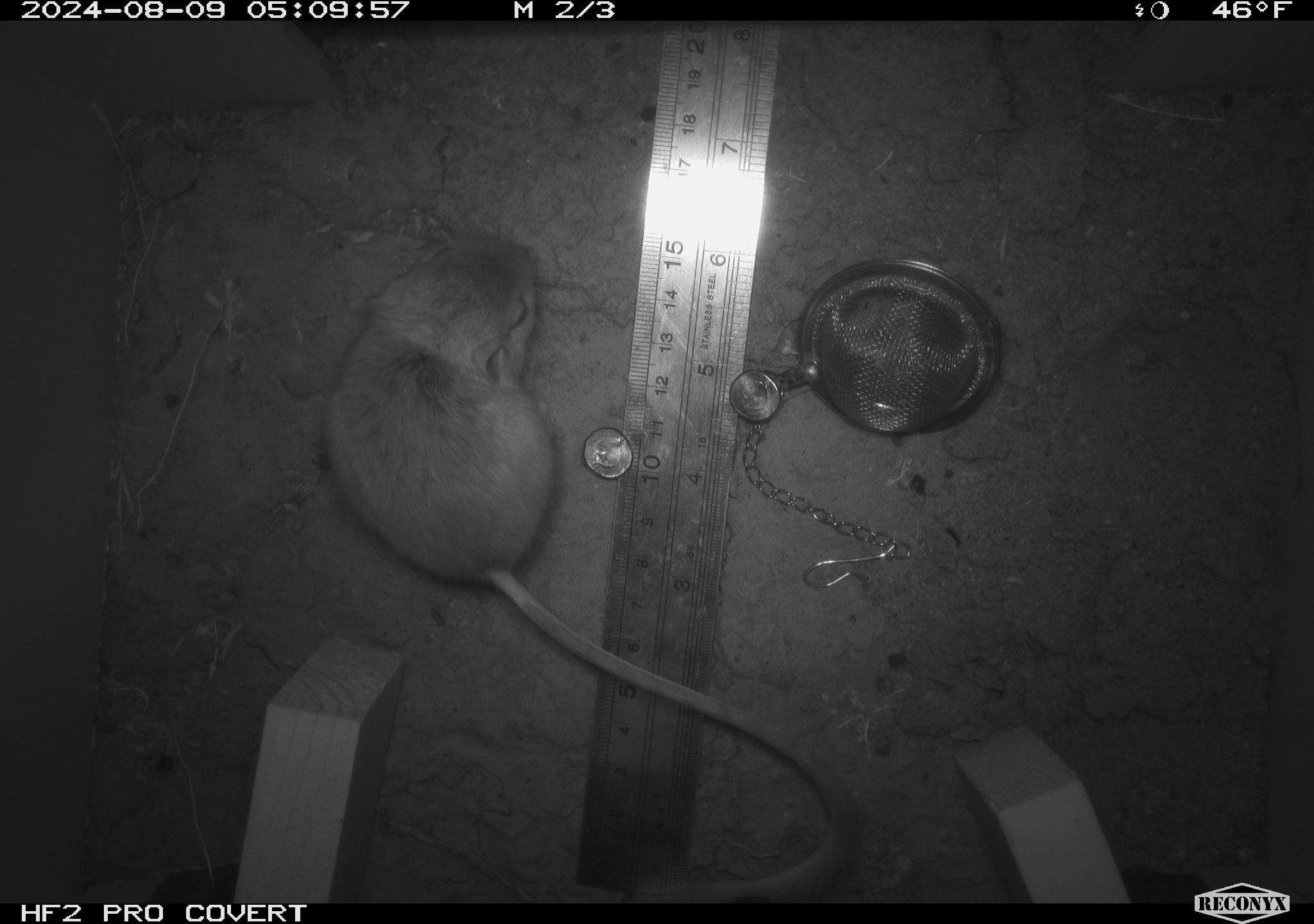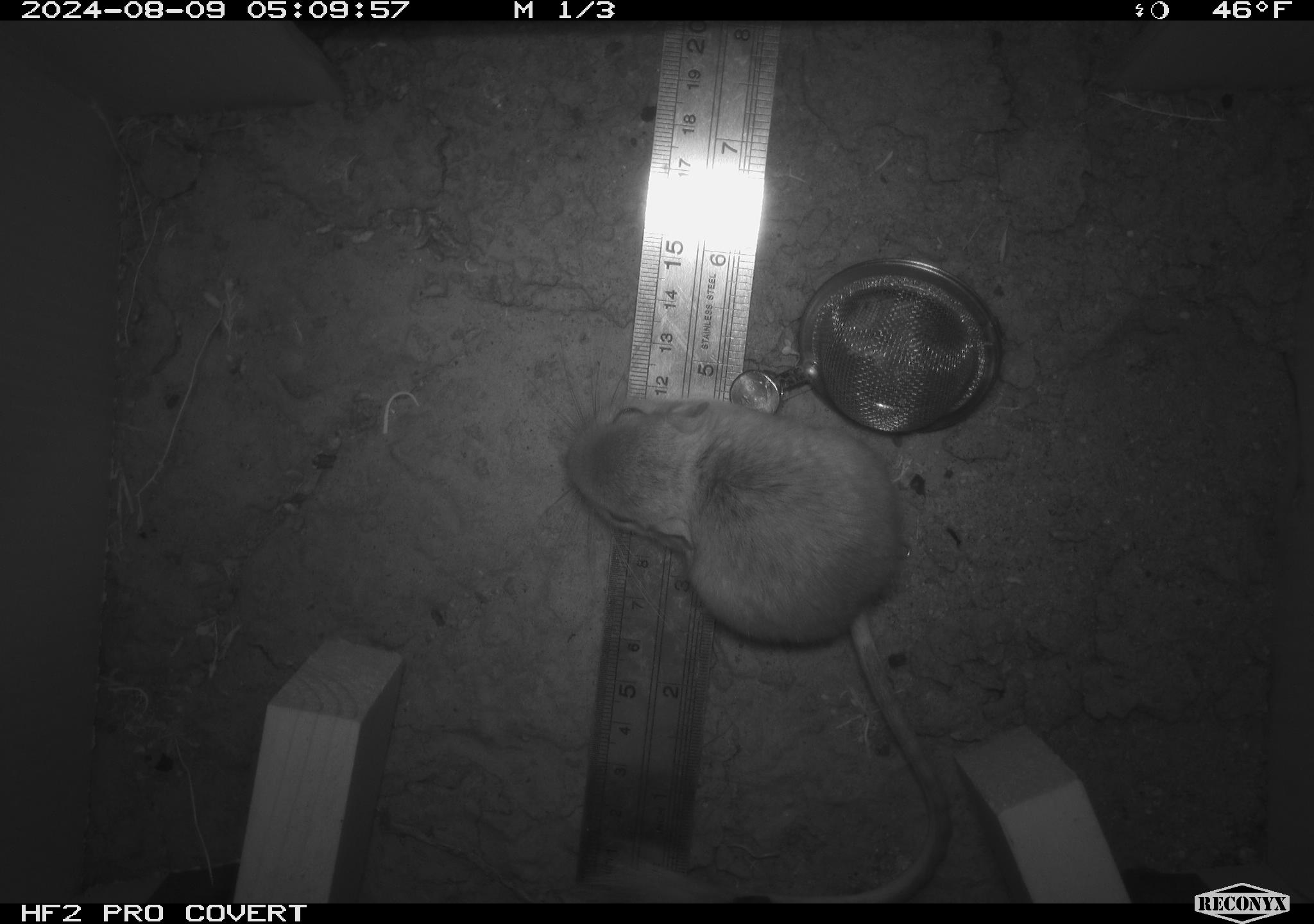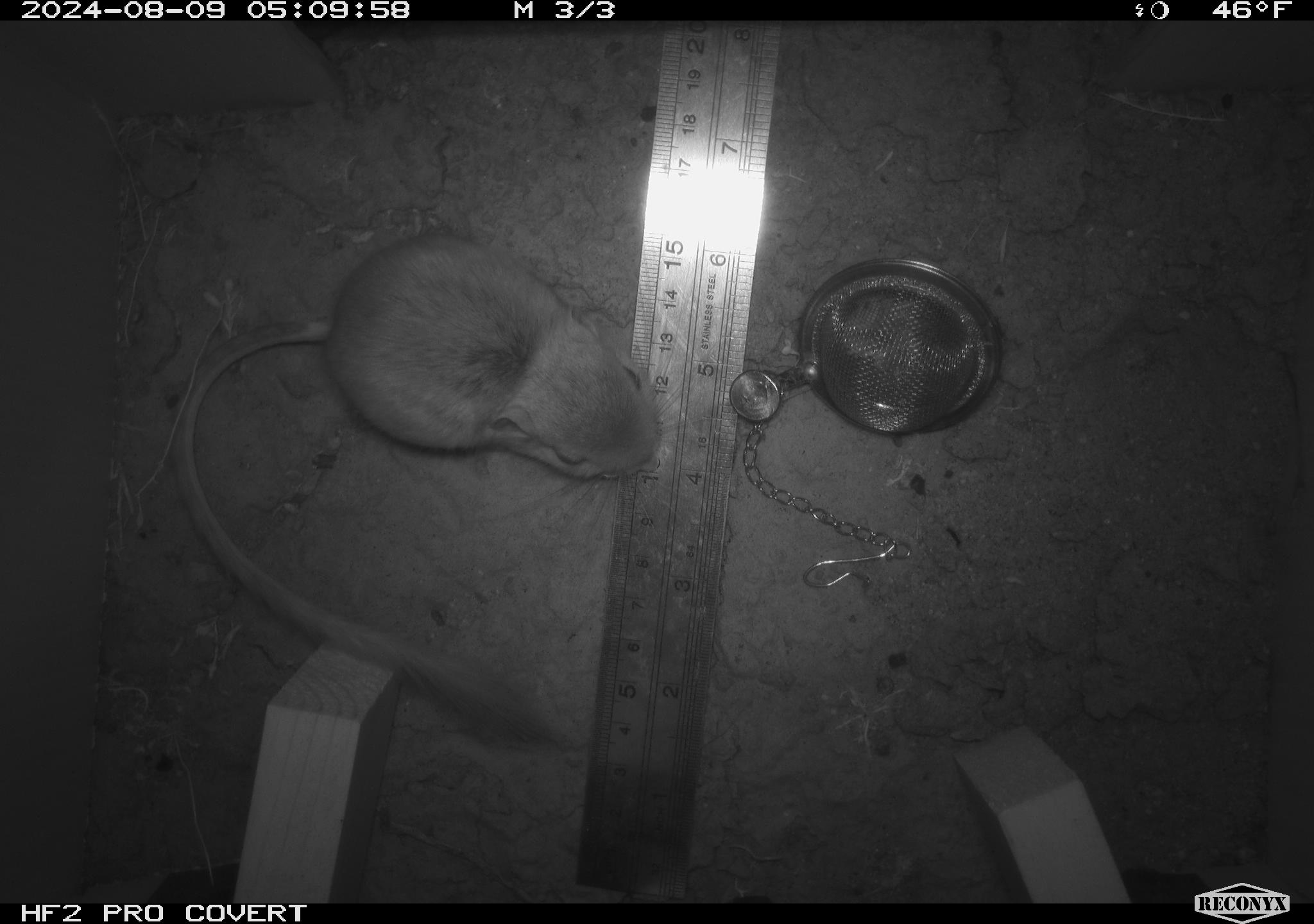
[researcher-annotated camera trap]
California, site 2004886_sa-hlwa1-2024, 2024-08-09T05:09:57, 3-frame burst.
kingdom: Animalia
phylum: Chordata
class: Mammalia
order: Rodentia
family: Heteromyidae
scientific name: Heteromyidae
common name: kangaroo rats and pocket mice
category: heteromyidae family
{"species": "heteromyidae family (kangaroo rats and pocket mice) (Heteromyidae)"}